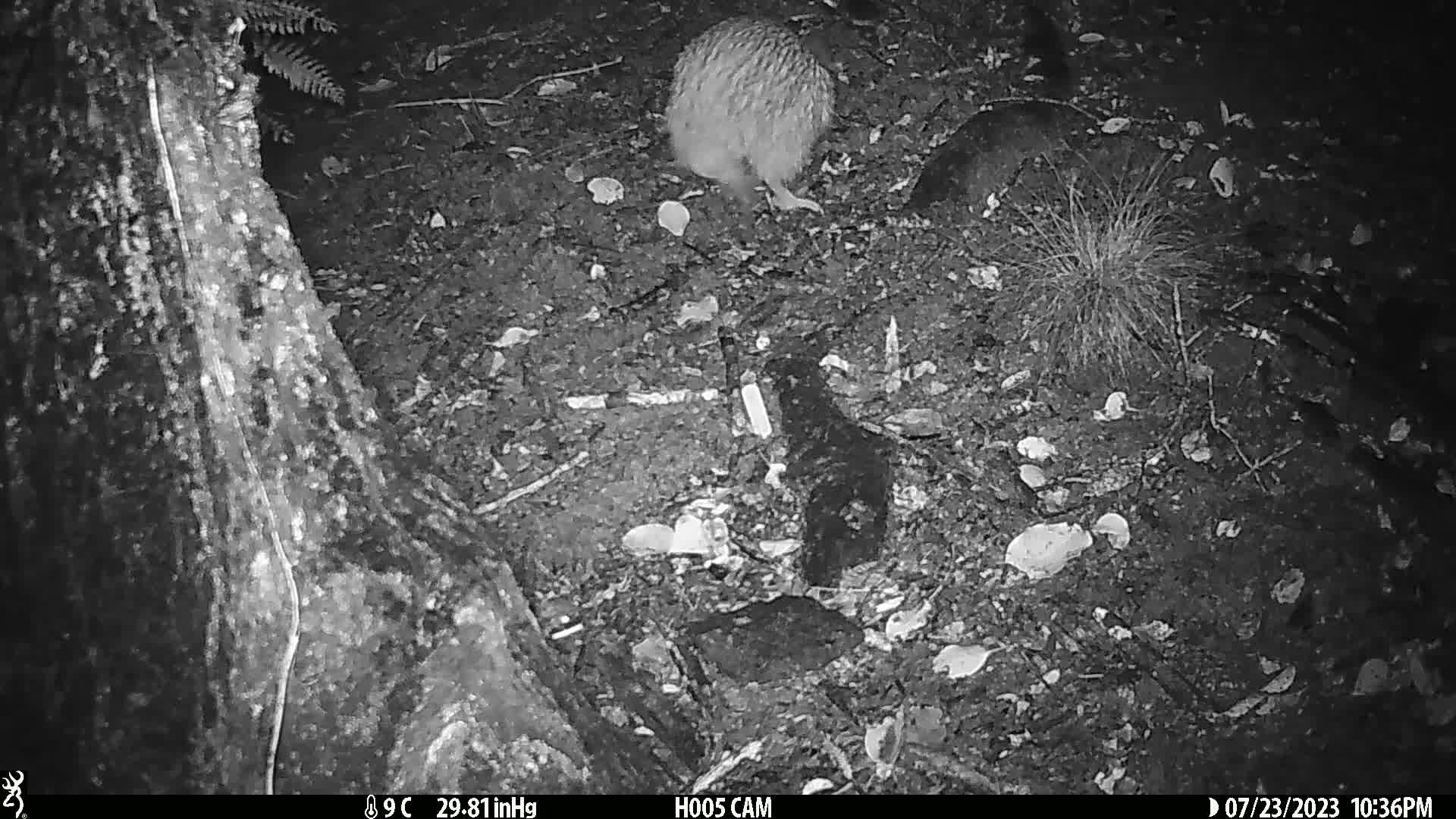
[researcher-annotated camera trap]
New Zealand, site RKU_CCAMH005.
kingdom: Animalia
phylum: Chordata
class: Aves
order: Apterygiformes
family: Apterygidae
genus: Apteryx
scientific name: Apteryx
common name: kiwi